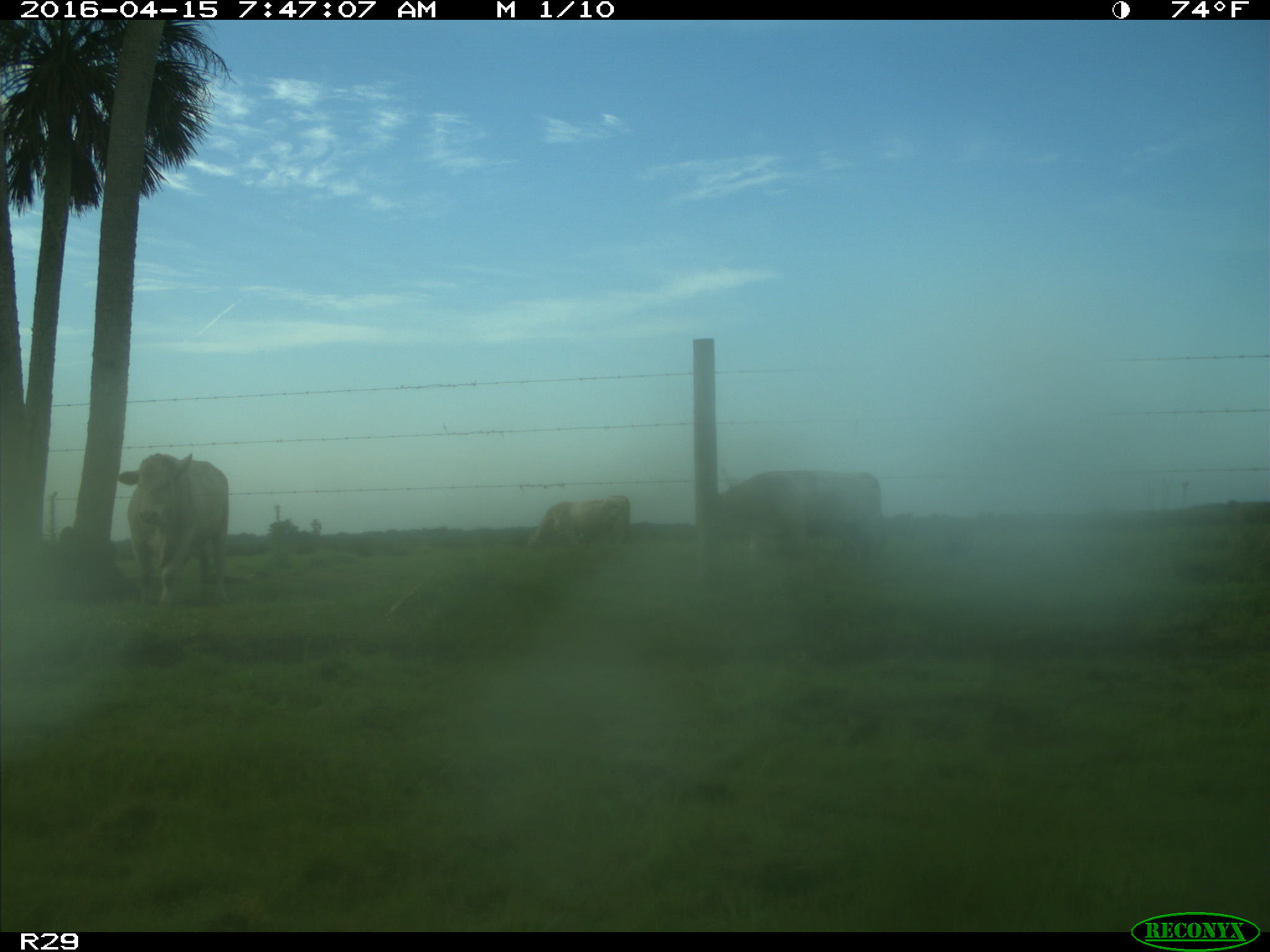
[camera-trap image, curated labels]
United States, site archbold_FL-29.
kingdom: Animalia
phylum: Chordata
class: Mammalia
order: Artiodactyla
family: Bovidae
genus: Bos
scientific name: Bos taurus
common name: domestic cow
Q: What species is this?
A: Bos taurus (domestic cow).